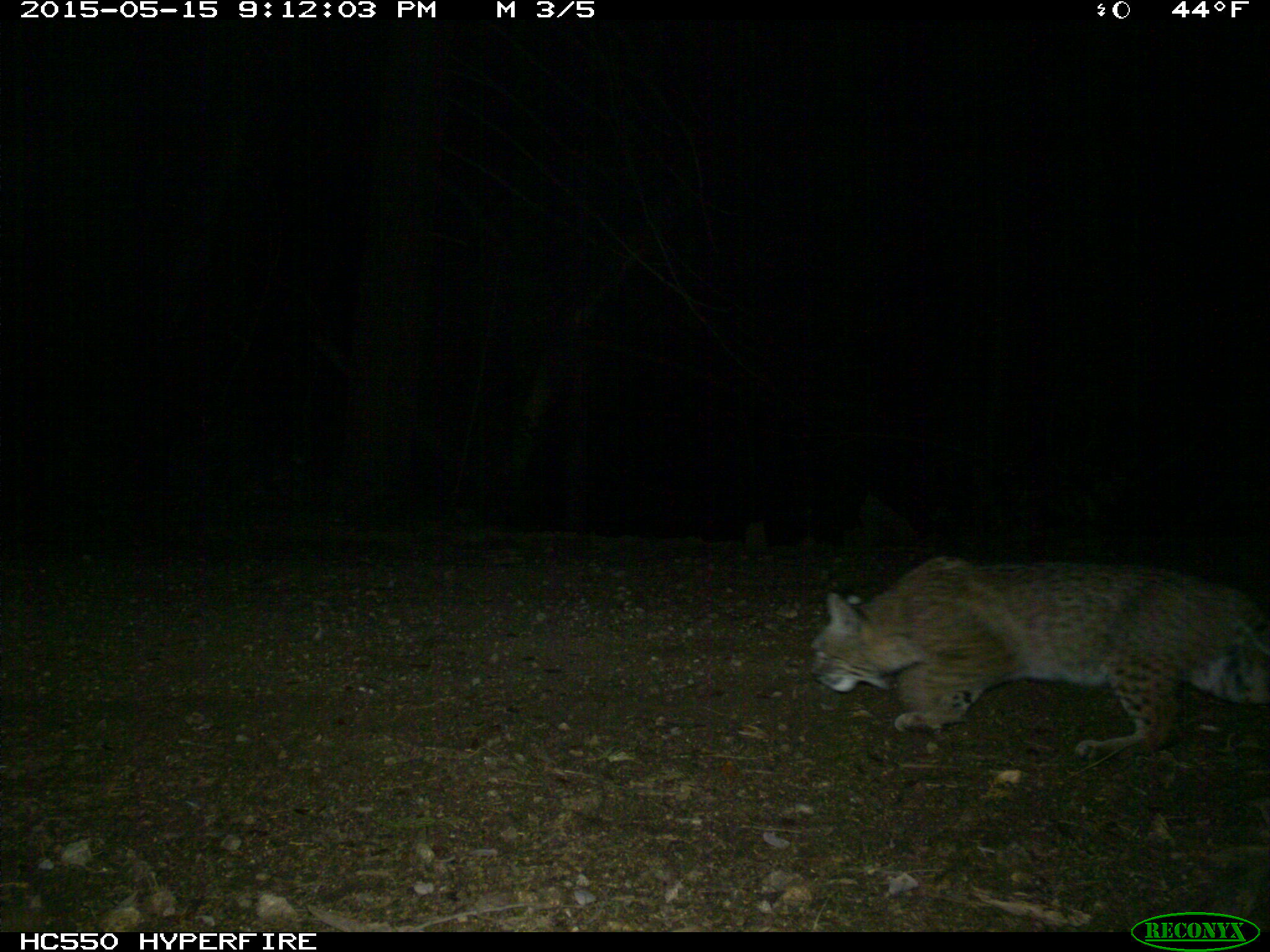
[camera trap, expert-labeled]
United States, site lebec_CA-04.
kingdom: Animalia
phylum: Chordata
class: Mammalia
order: Carnivora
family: Felidae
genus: Lynx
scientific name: Lynx rufus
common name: bobcat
Lynx rufus (bobcat).